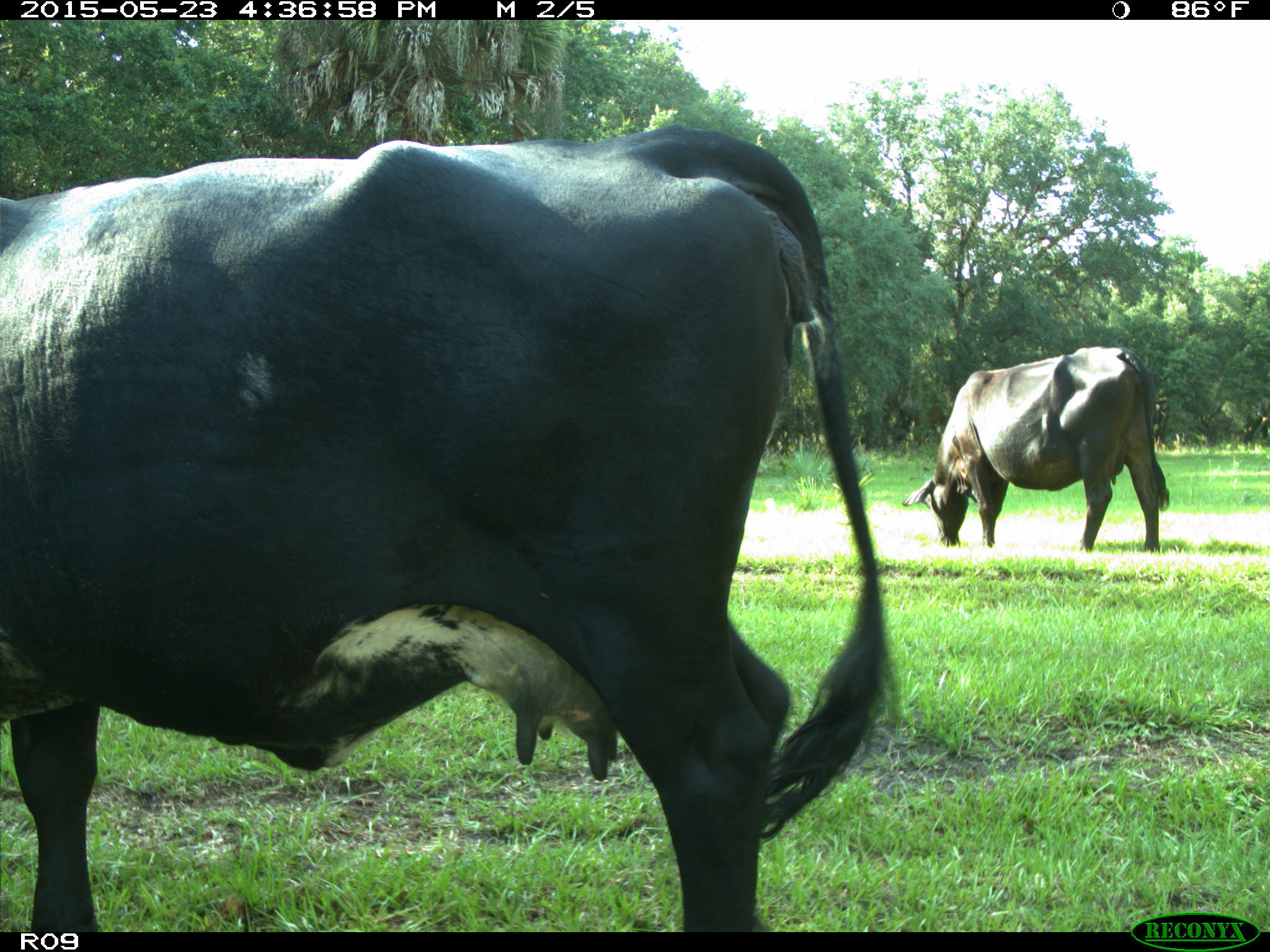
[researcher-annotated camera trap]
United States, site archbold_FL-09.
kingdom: Animalia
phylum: Chordata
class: Mammalia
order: Artiodactyla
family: Bovidae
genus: Bos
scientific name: Bos taurus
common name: domestic cow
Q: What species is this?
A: Bos taurus (domestic cow).